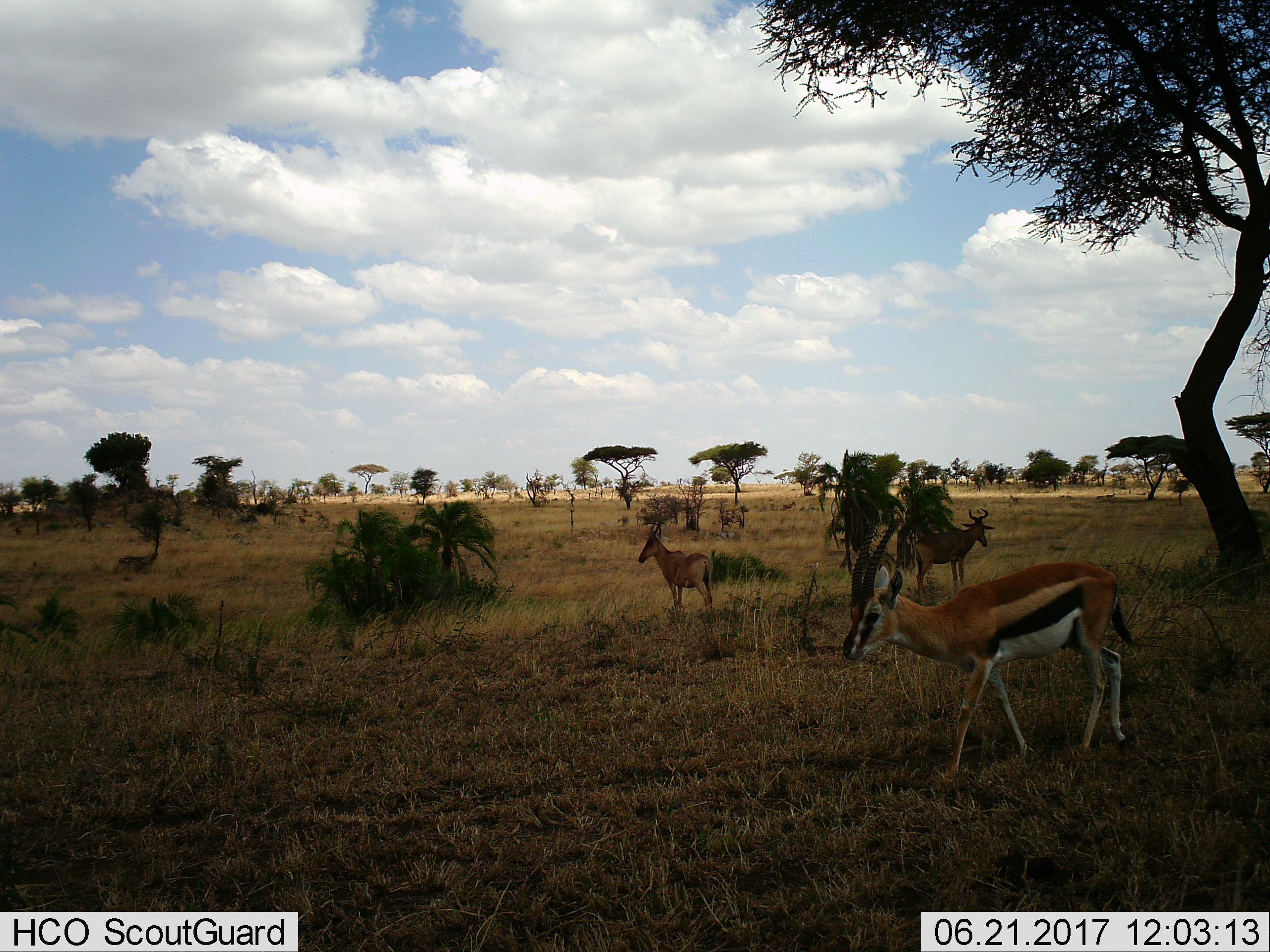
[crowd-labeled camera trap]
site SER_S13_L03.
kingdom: Animalia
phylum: Chordata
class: Mammalia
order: Artiodactyla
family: Bovidae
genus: Eudorcas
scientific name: Eudorcas thomsonii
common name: thomson's gazelle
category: gazellethomsons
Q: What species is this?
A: Gazellethomsons (thomson's gazelle) (Eudorcas thomsonii).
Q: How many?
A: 1.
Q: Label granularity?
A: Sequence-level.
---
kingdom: Animalia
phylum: Chordata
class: Mammalia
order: Artiodactyla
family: Bovidae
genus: Alcelaphus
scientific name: Alcelaphus buselaphus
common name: hartebeest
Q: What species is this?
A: Hartebeest (Alcelaphus buselaphus).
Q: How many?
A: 2.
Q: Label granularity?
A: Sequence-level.